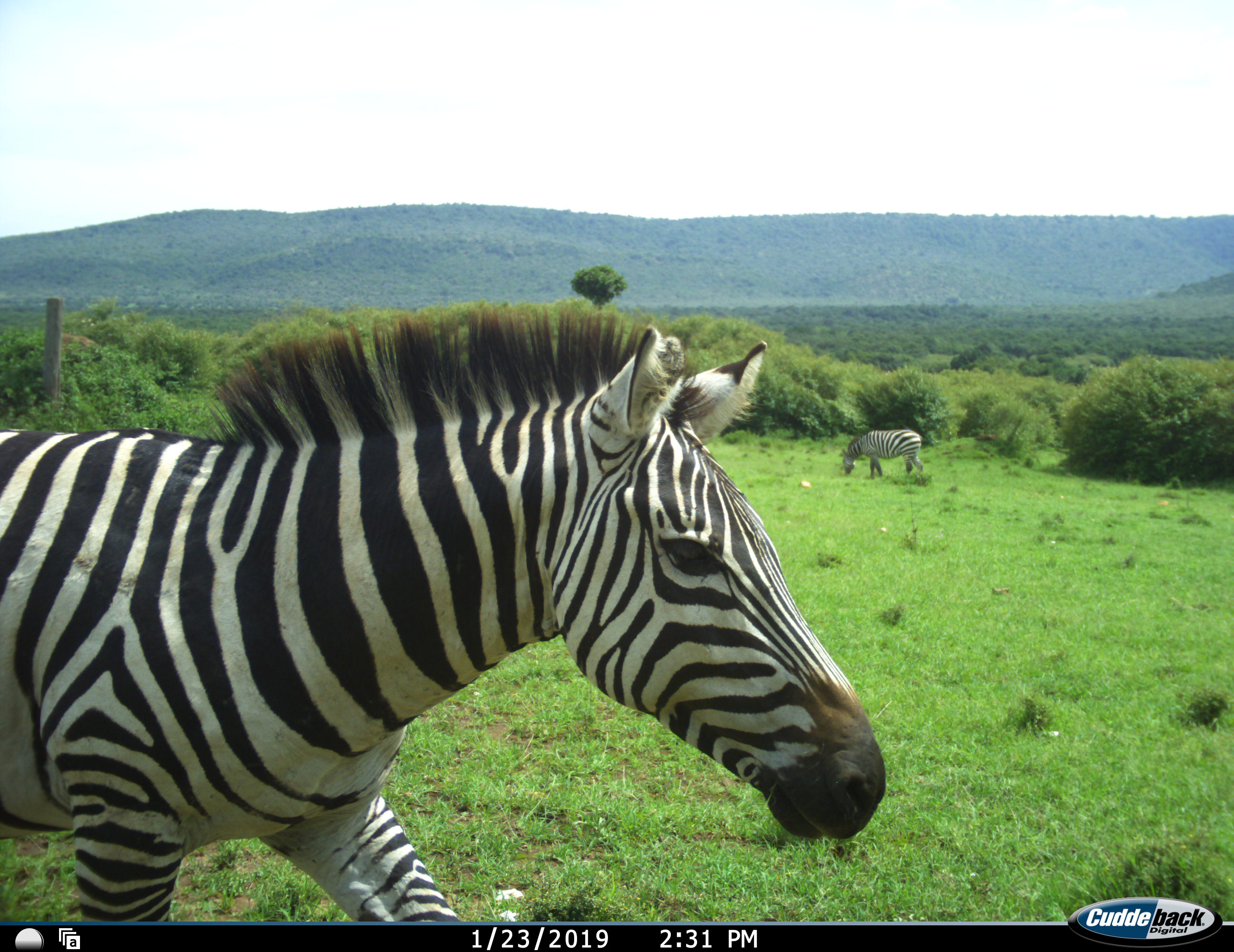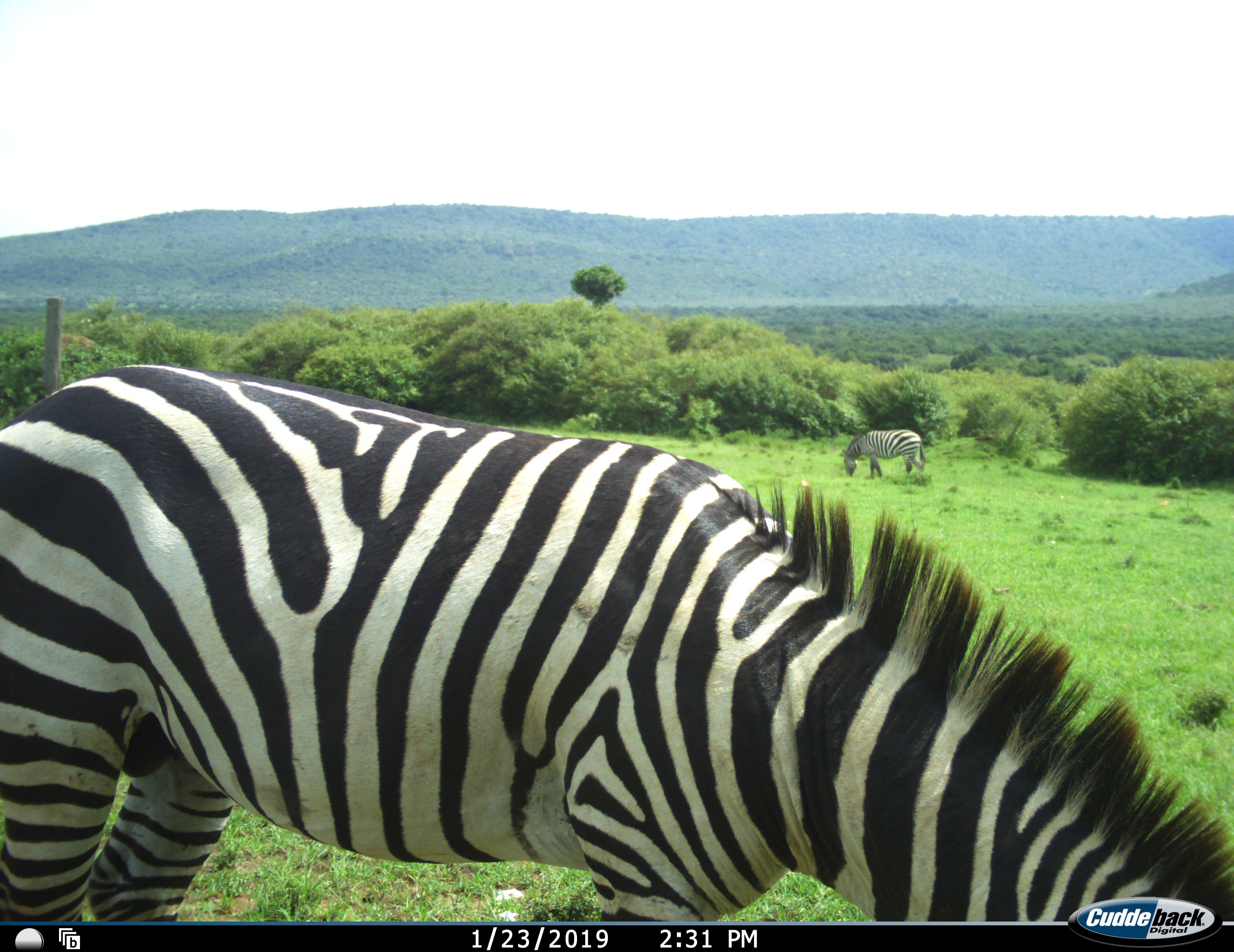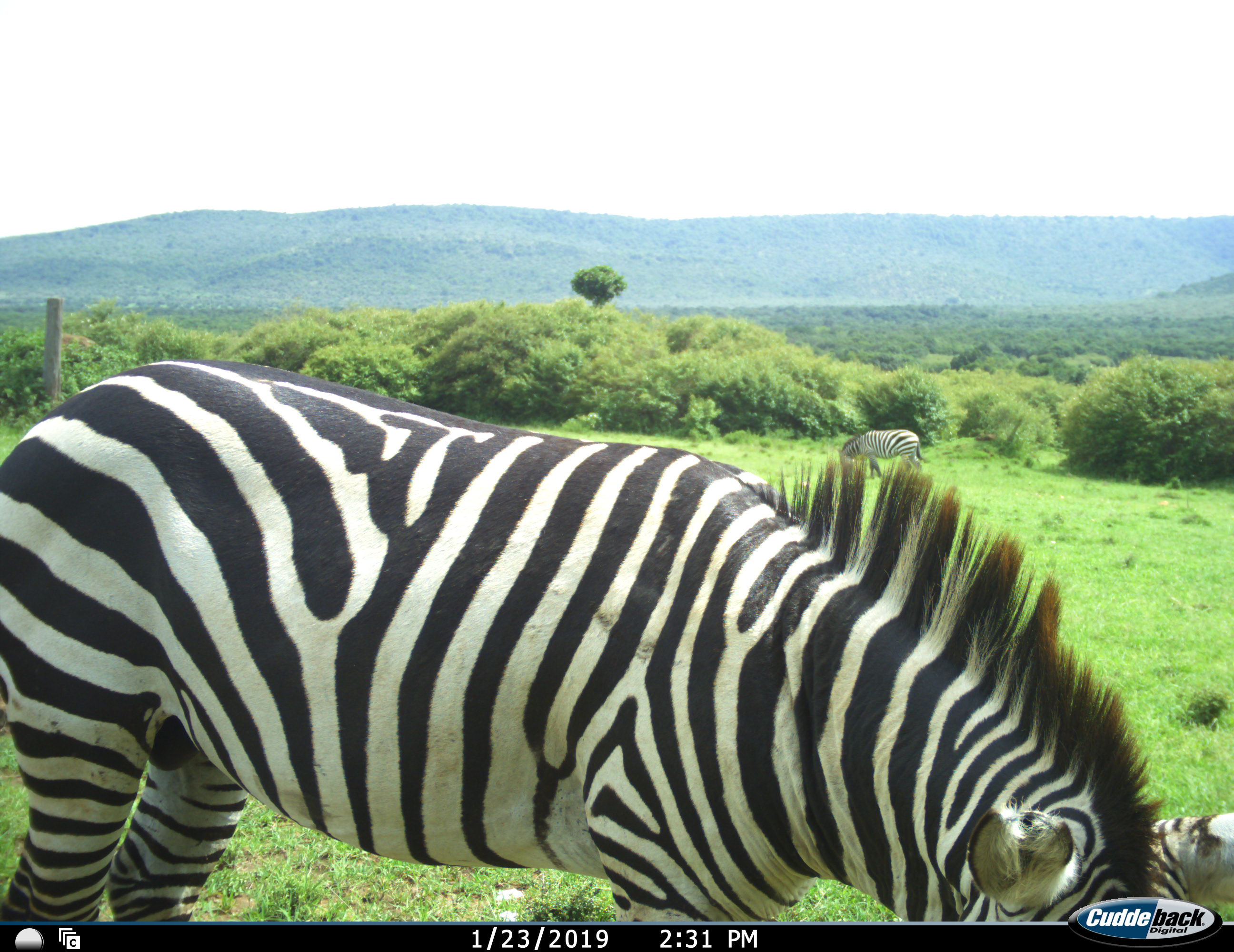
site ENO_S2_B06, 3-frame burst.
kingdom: Animalia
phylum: Chordata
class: Mammalia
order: Perissodactyla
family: Equidae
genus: Equus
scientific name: Equus quagga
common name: plains zebra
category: zebraplains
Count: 2.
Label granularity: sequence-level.